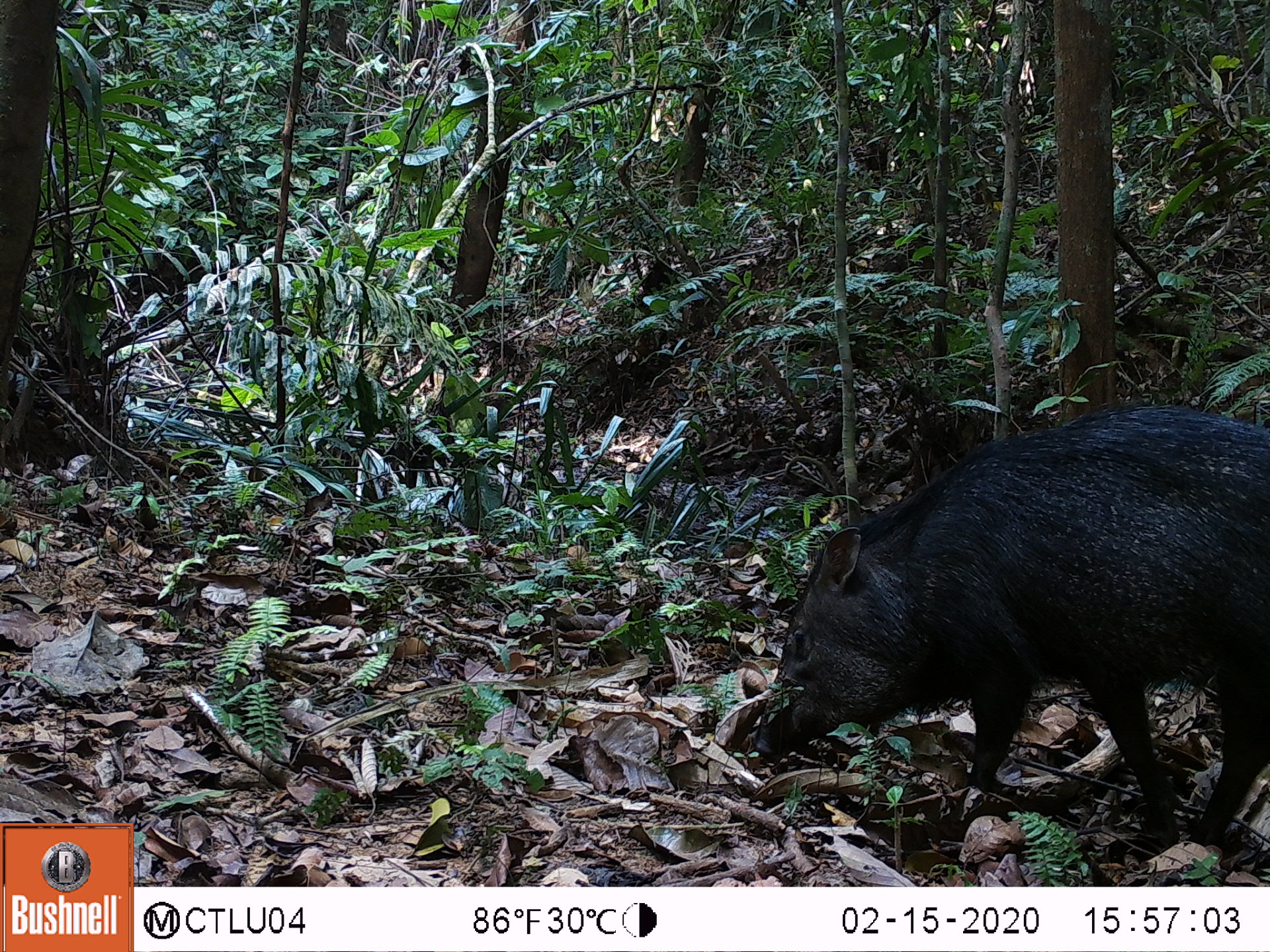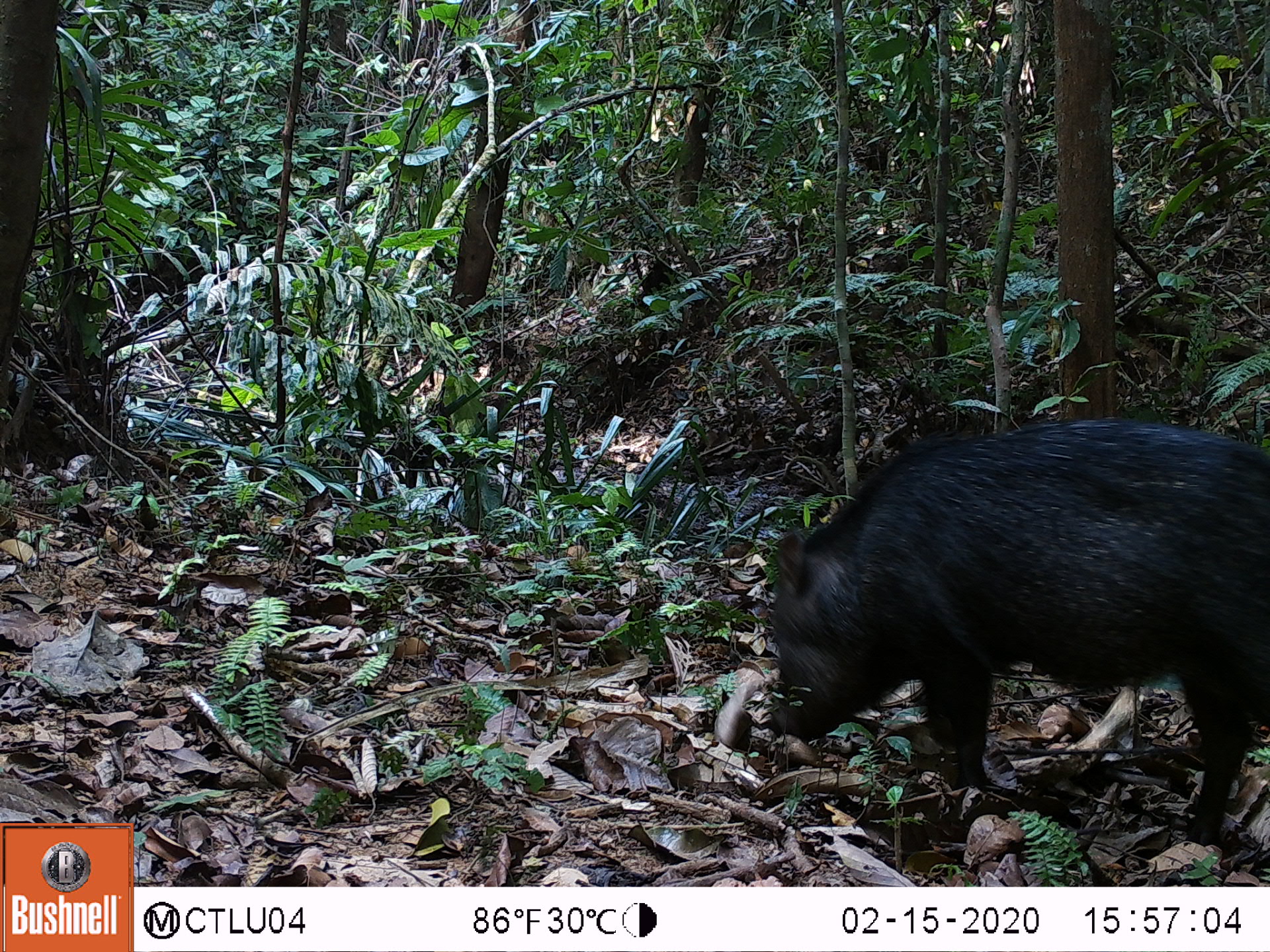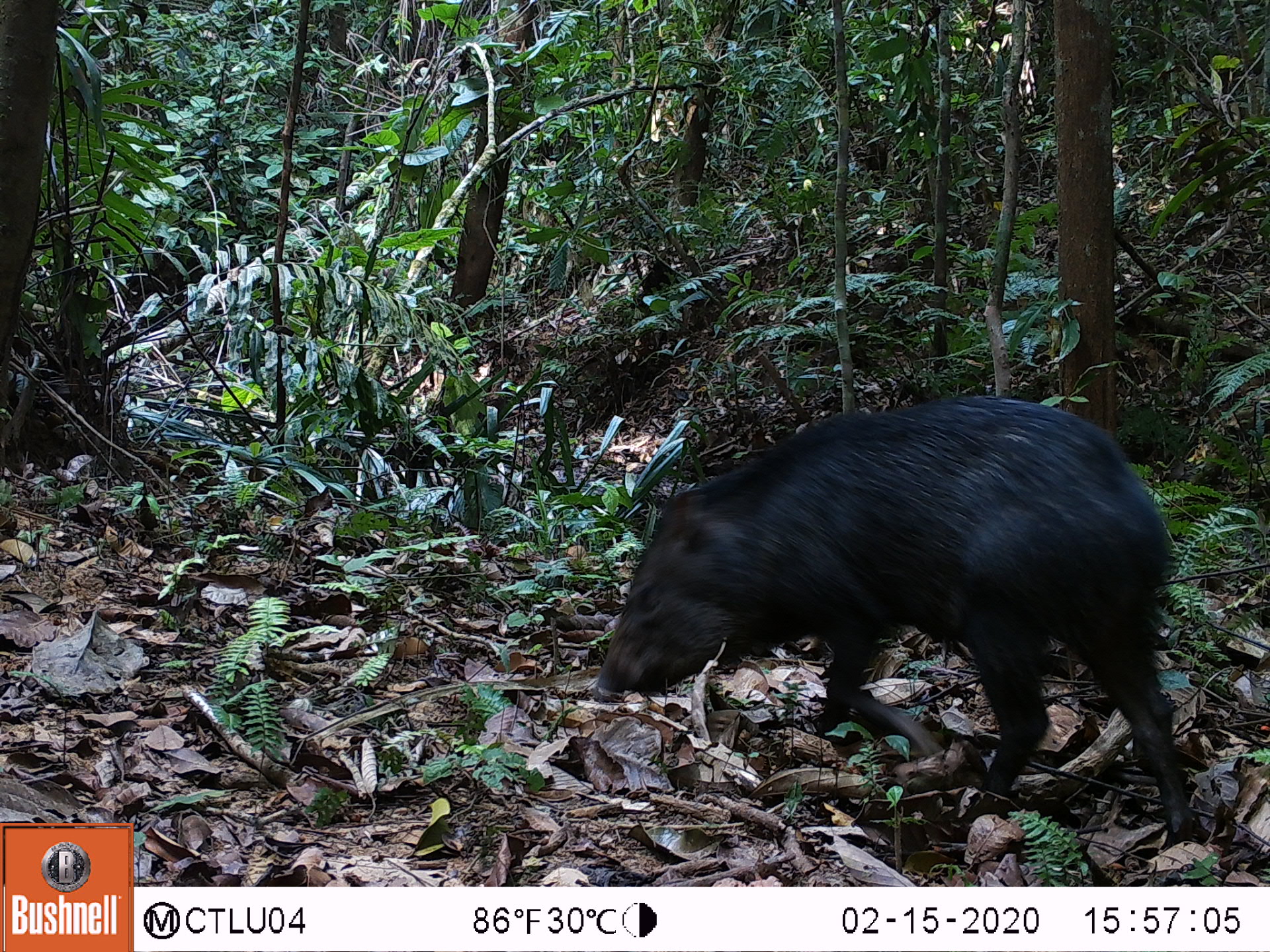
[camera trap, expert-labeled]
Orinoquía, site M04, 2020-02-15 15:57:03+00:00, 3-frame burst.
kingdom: Animalia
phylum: Chordata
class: Mammalia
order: Artiodactyla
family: Tayassuidae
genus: Pecari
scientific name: Pecari tajacu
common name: collared peccary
Collared peccary (Pecari tajacu).